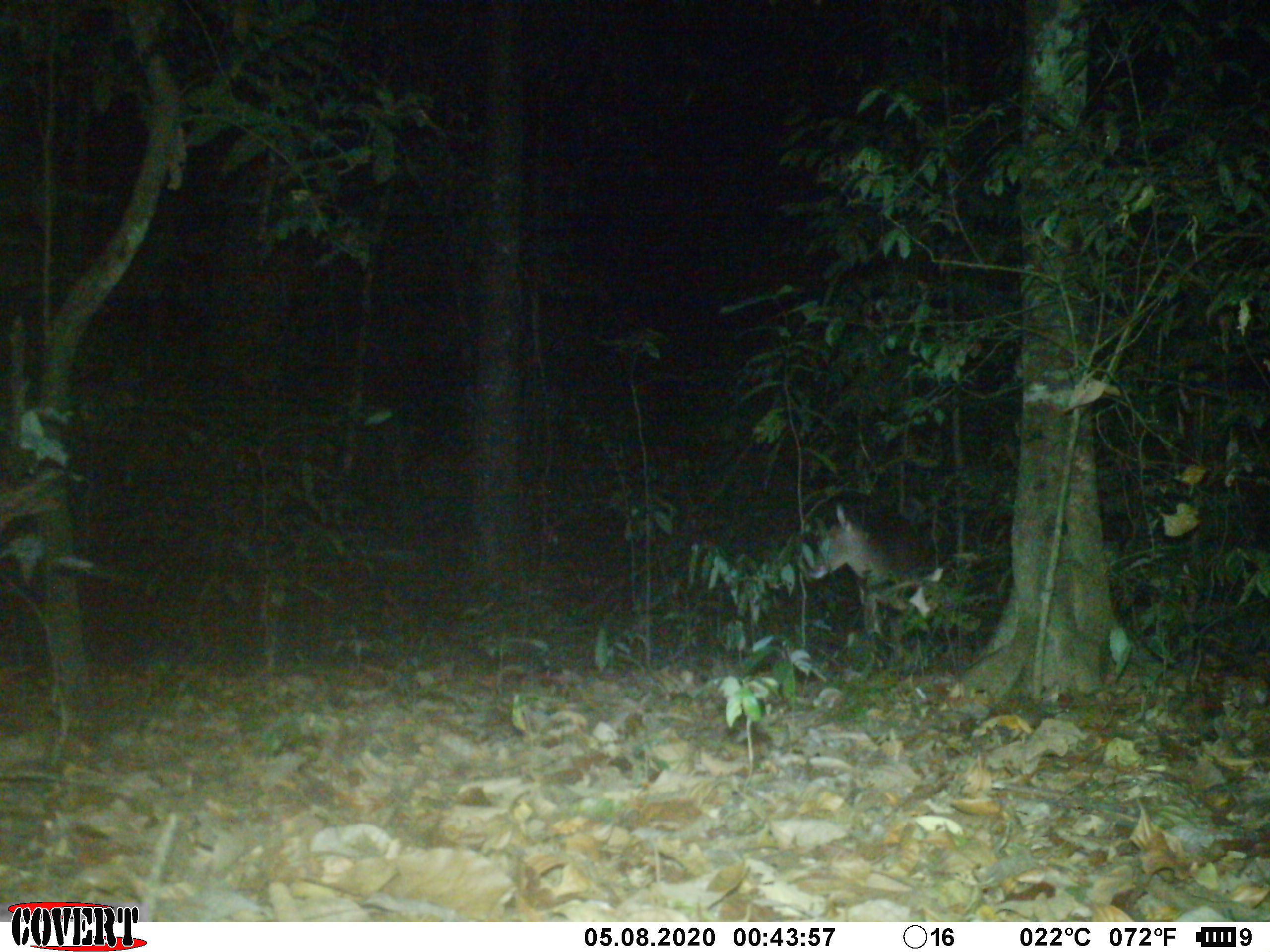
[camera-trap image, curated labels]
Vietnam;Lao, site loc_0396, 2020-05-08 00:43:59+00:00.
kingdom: Animalia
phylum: Chordata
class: Mammalia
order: Artiodactyla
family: Cervidae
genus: Muntiacus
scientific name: Muntiacus vuquangensis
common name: large-antlered muntjac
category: large antlered muntjac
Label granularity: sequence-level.